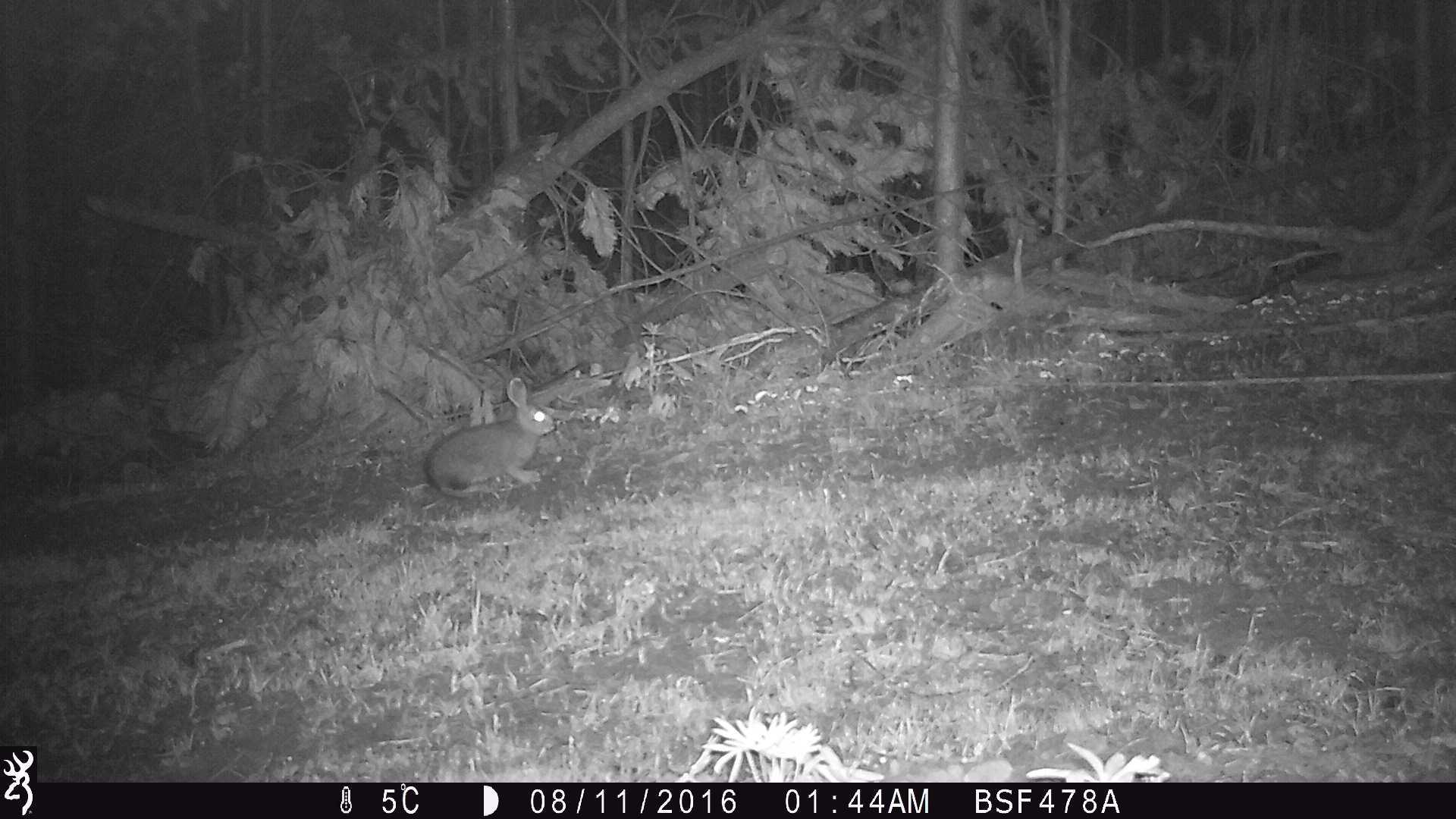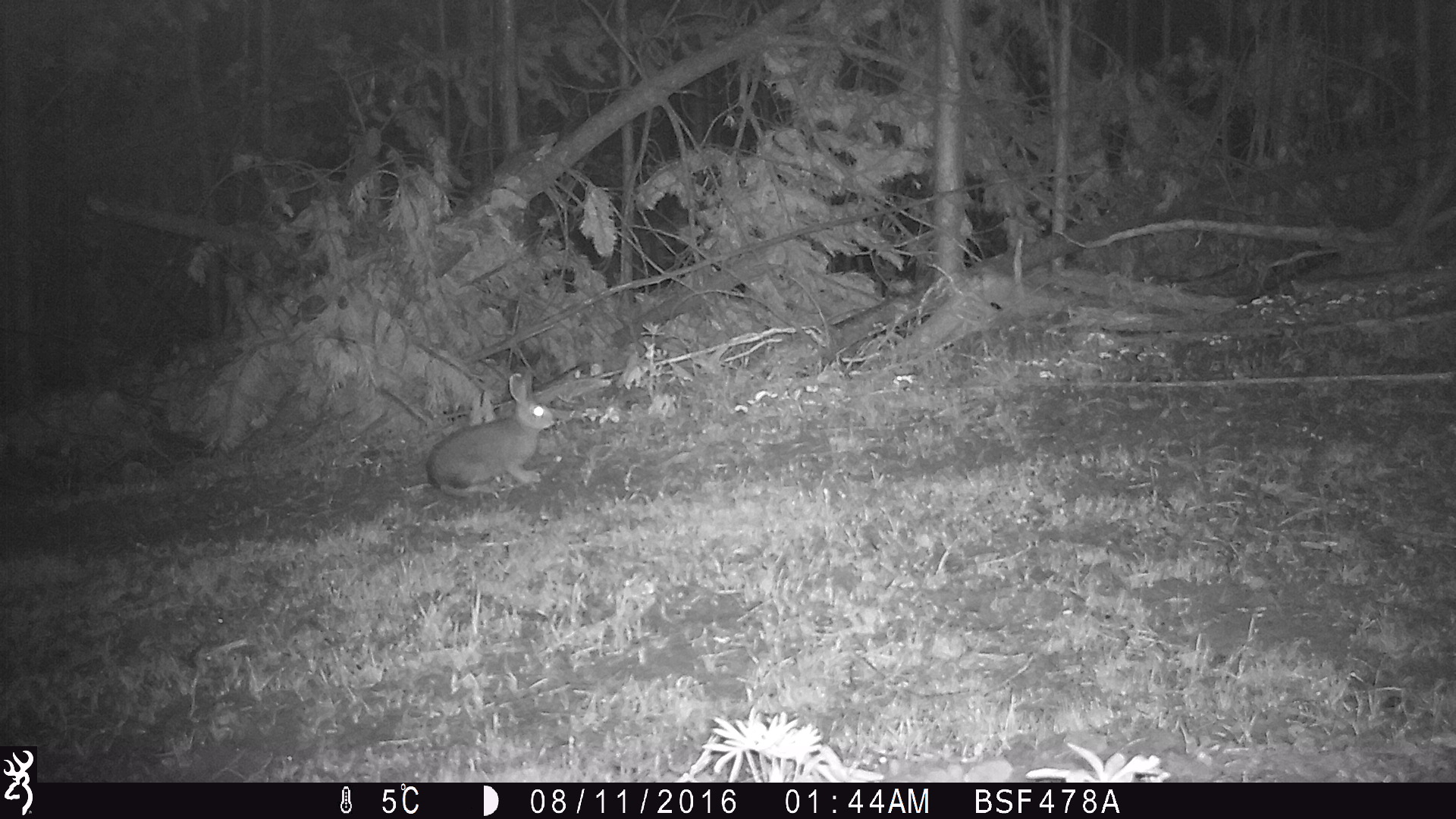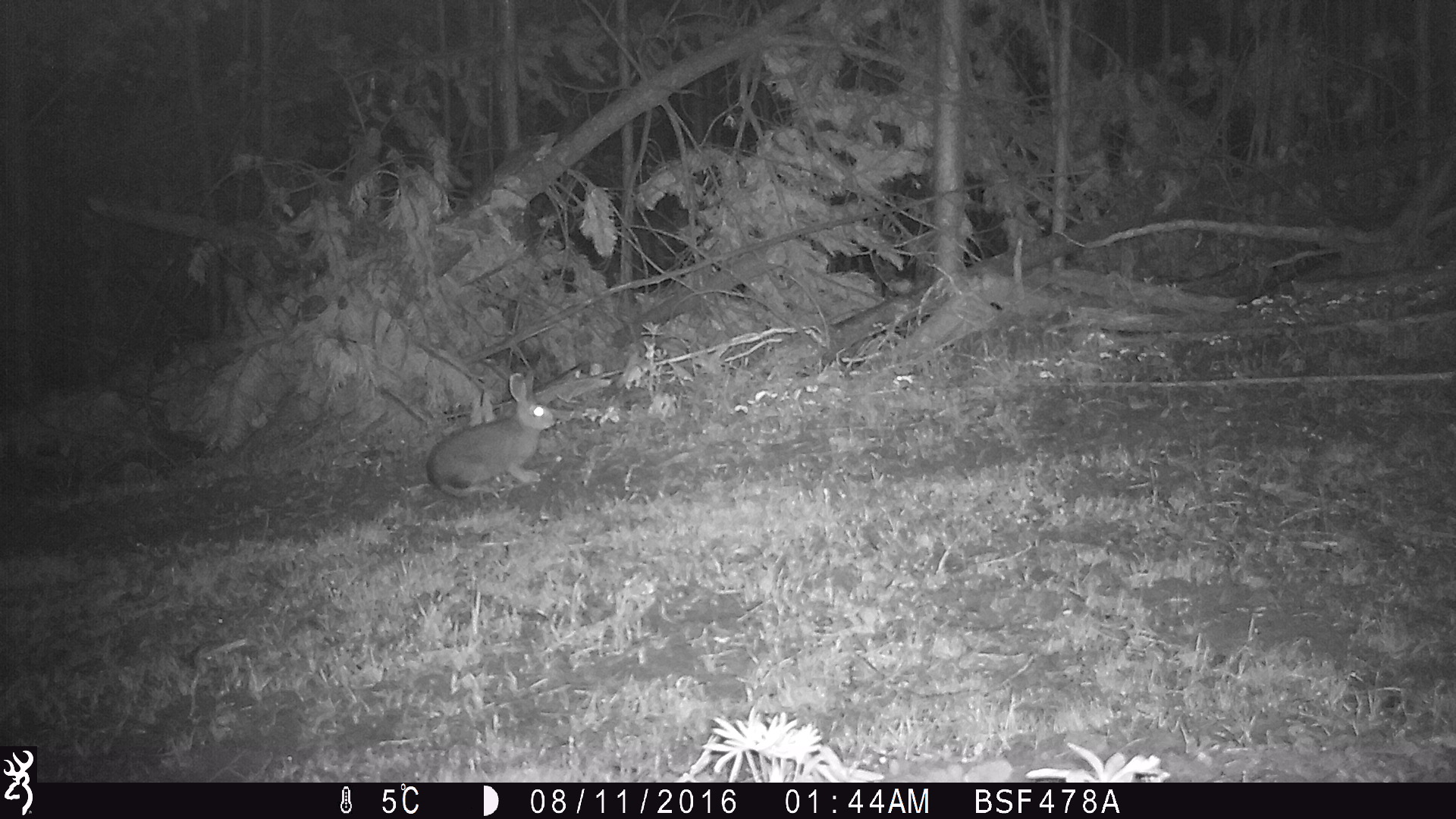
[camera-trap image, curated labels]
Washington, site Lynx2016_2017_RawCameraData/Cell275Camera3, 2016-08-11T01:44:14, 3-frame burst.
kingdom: Animalia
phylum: Chordata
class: Mammalia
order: Lagomorpha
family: Leporidae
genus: Lepus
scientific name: Lepus americanus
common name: snowshoe hare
Lepus americanus (snowshoe hare). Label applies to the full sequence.